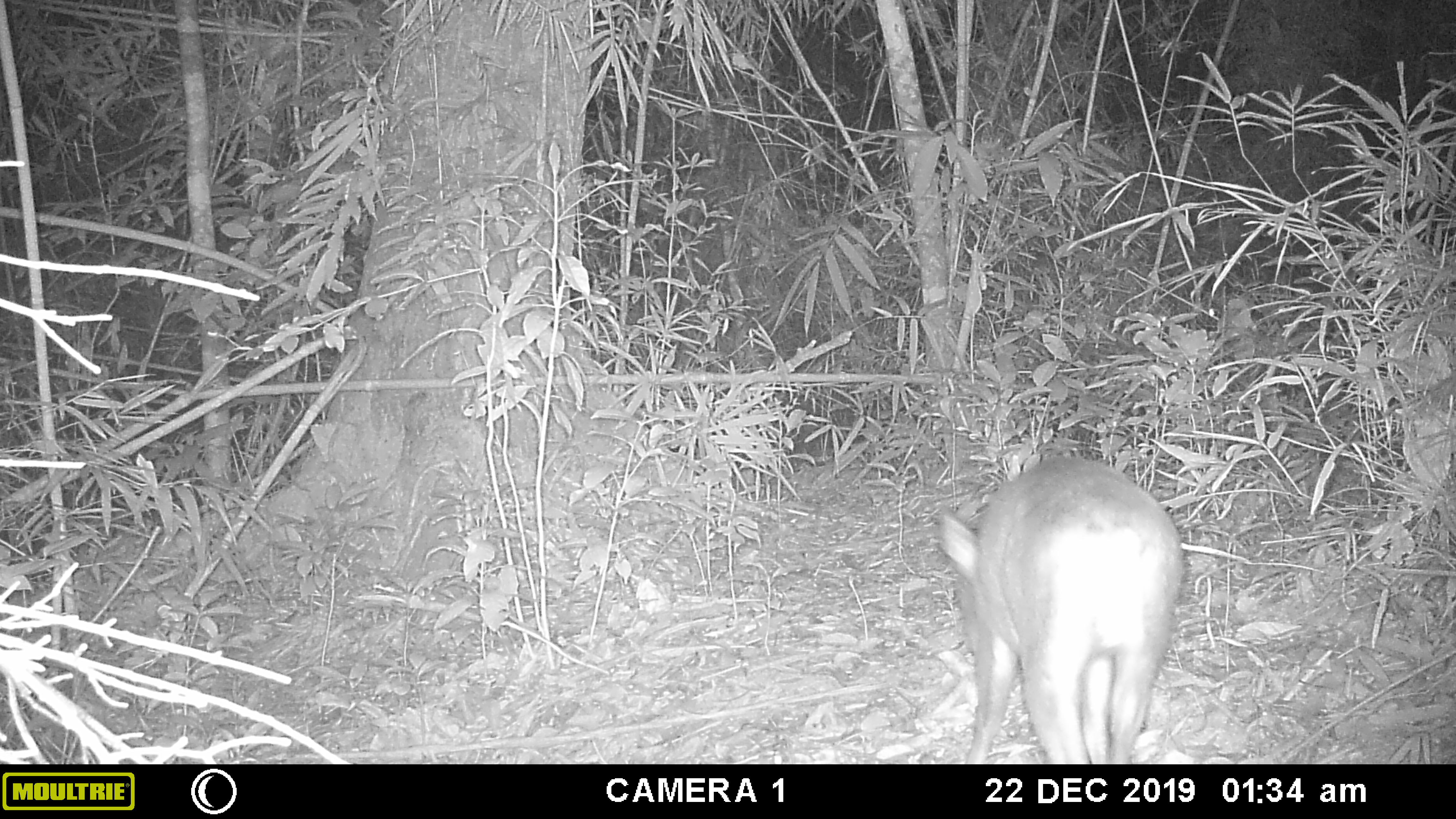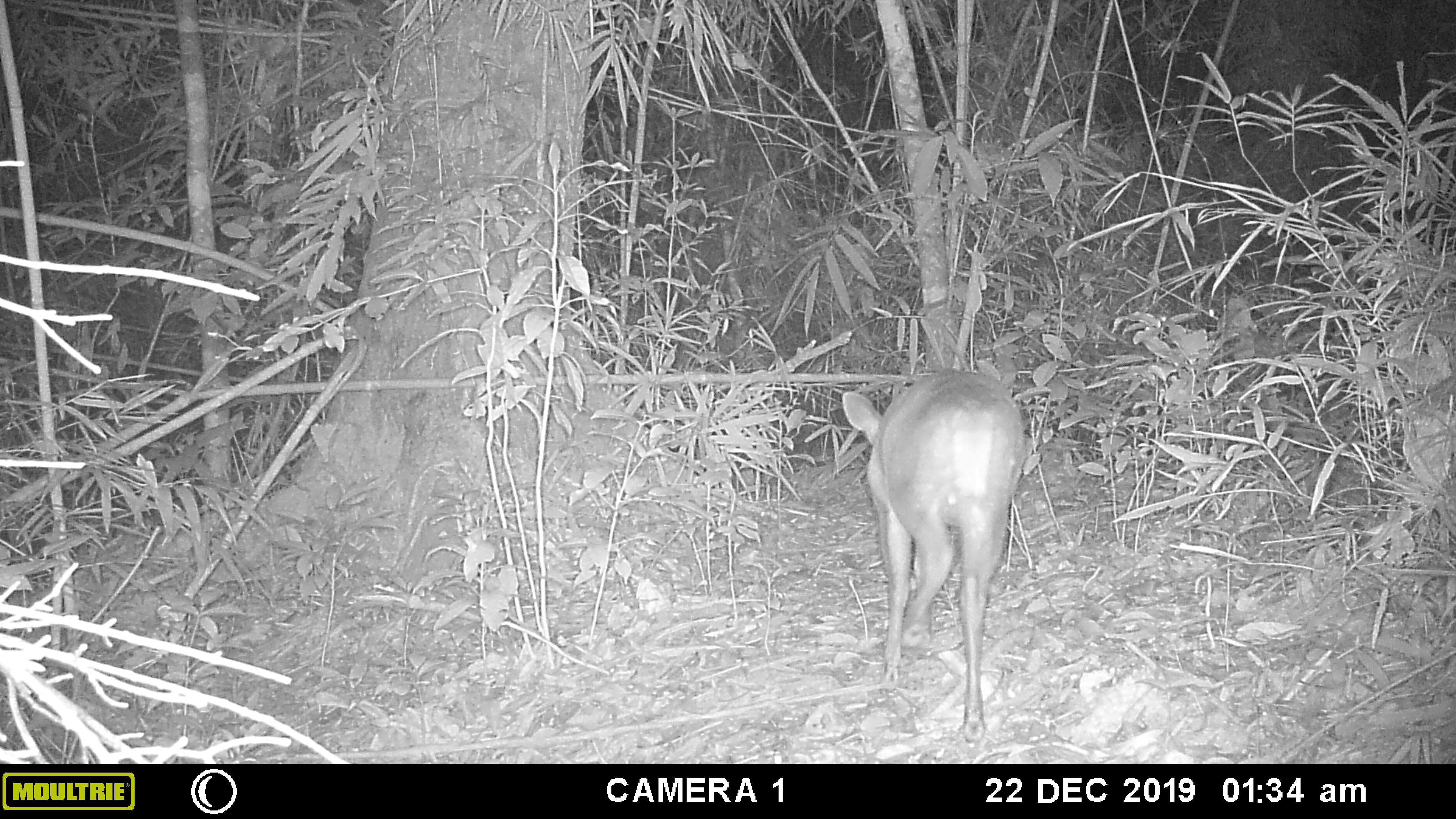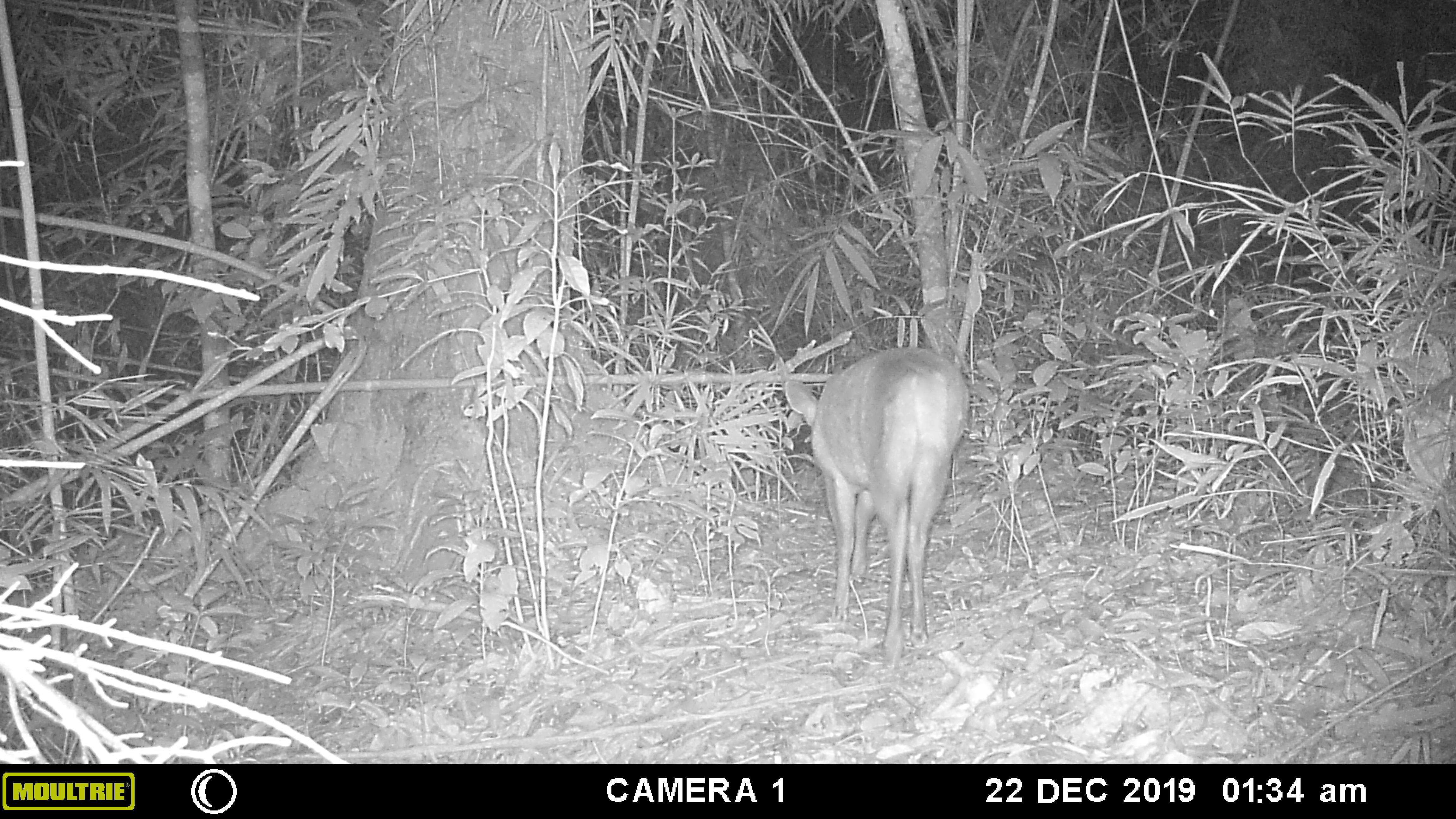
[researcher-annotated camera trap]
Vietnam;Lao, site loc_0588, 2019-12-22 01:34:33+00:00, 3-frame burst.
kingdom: Animalia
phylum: Chordata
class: Mammalia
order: Artiodactyla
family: Cervidae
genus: Muntiacus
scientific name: Muntiacus muntjak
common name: red muntjac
Red muntjac (Muntiacus muntjak). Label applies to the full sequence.